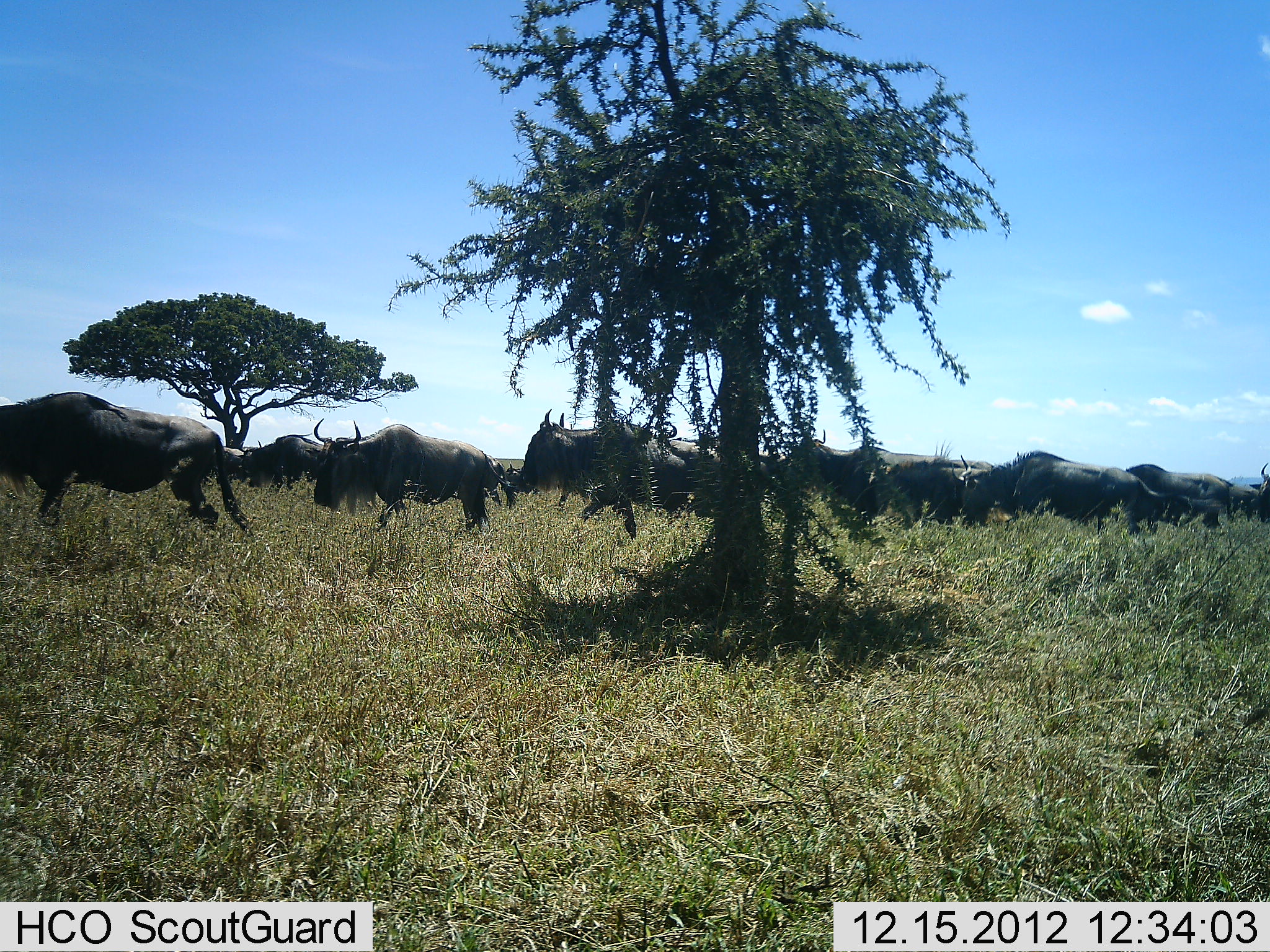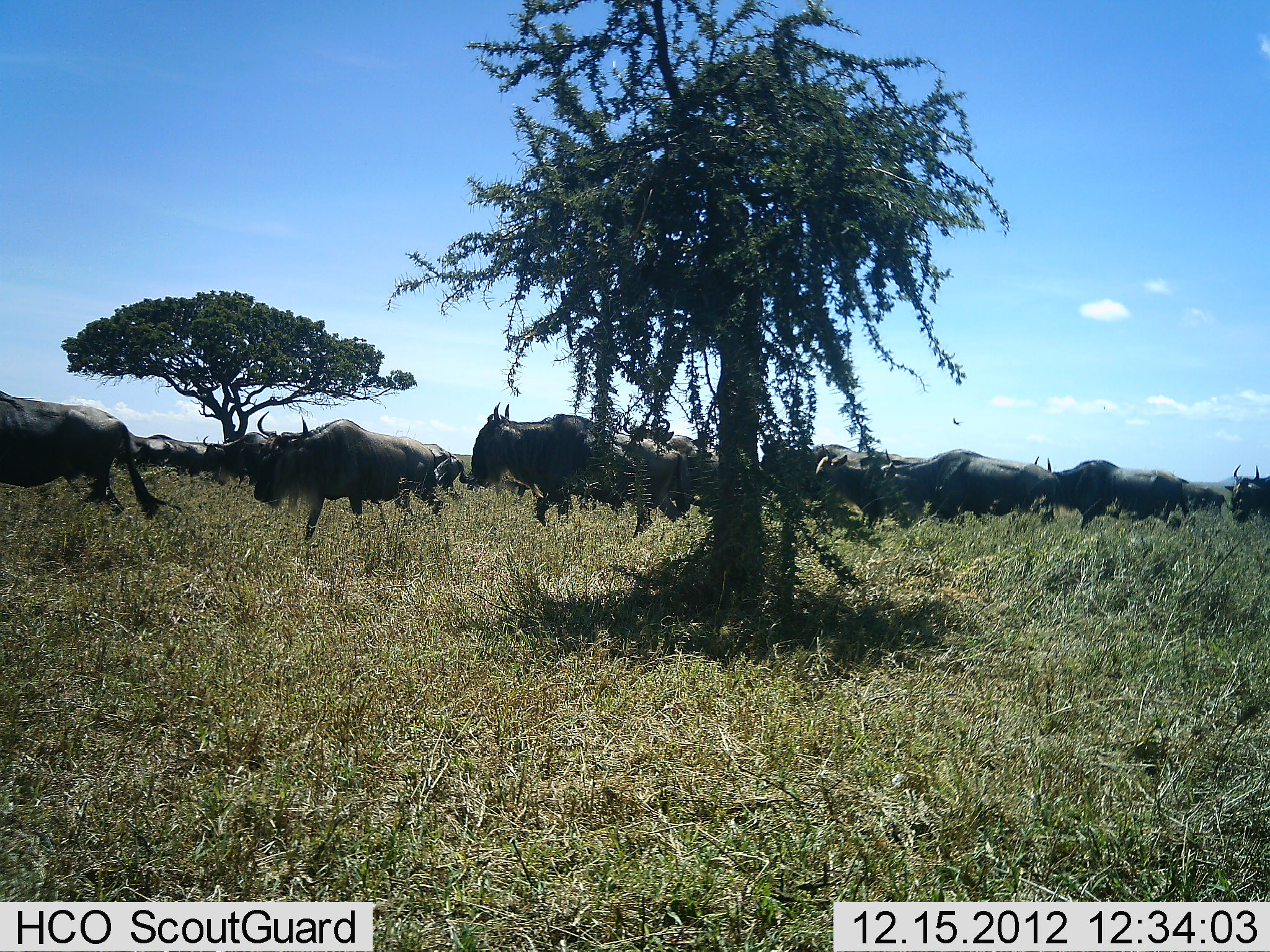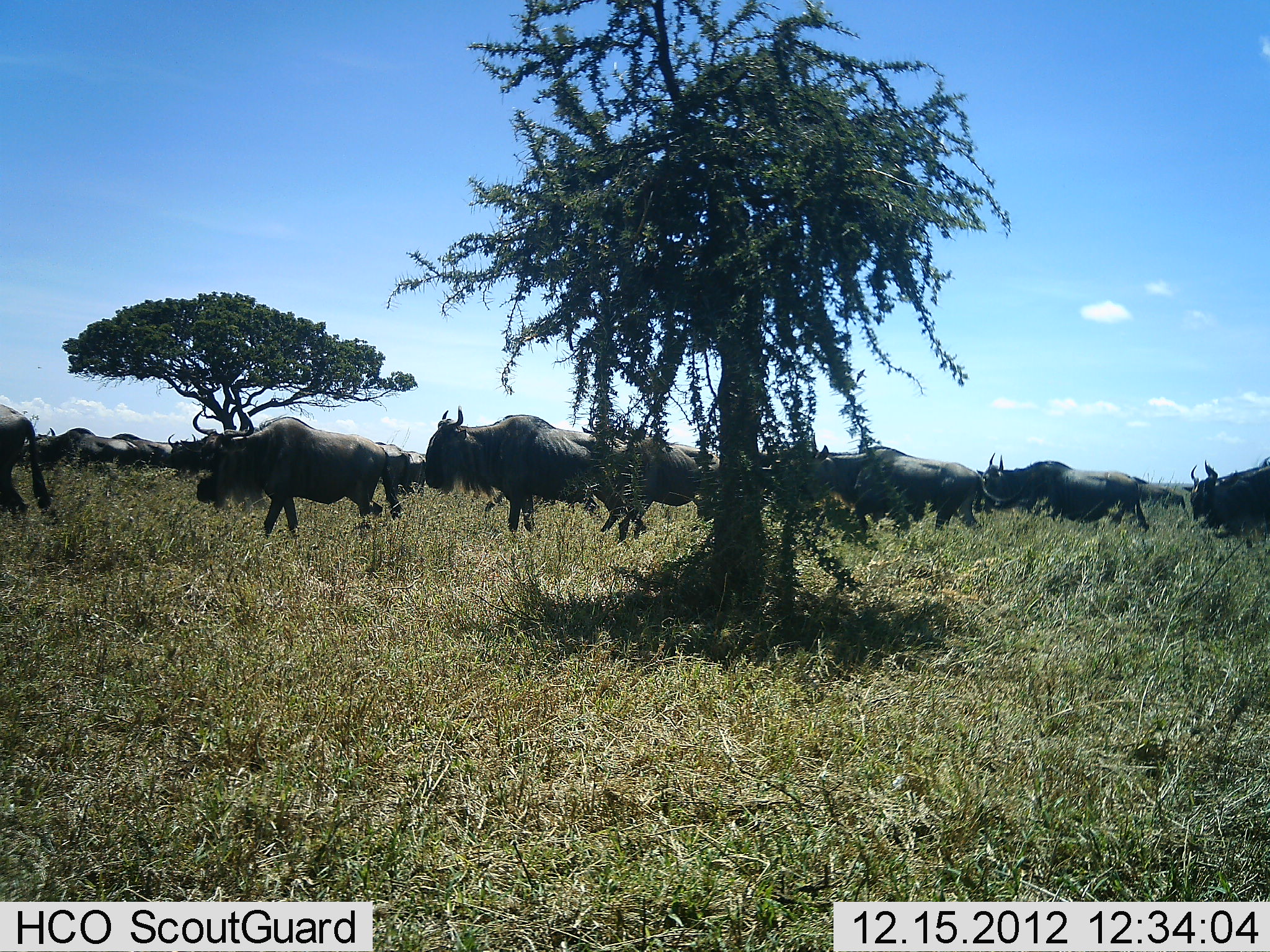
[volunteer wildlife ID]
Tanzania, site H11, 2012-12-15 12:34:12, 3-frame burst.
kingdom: Animalia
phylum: Chordata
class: Mammalia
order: Artiodactyla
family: Bovidae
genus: Connochaetes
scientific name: Connochaetes taurinus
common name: blue wildebeest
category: wildebeest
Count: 11-50.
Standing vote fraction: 23%.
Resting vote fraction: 0%.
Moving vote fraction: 88%.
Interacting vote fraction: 4%.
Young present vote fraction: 0%.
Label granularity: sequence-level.